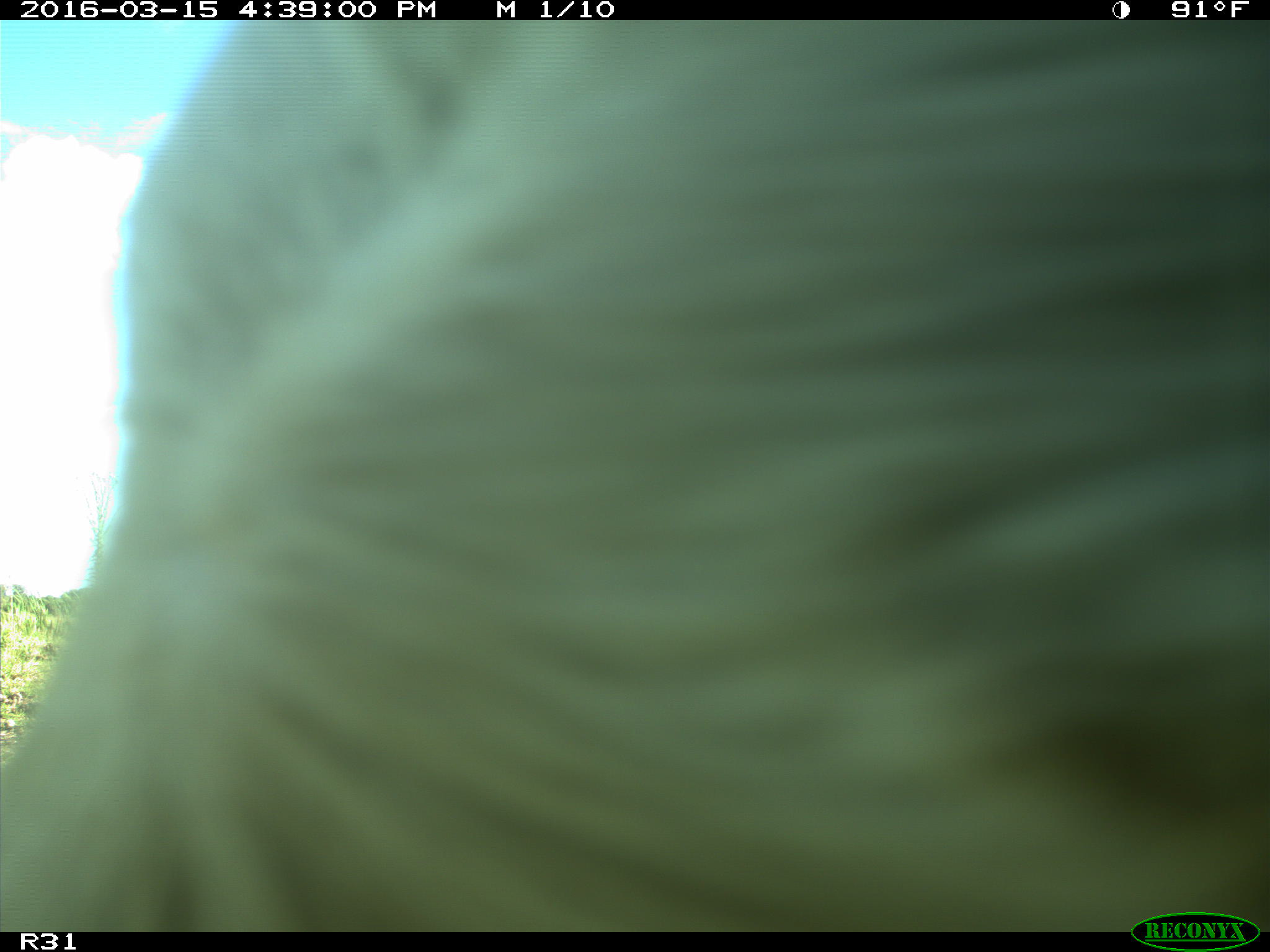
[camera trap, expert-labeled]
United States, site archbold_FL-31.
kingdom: Animalia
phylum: Chordata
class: Mammalia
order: Artiodactyla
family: Bovidae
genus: Bos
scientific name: Bos taurus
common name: domestic cow